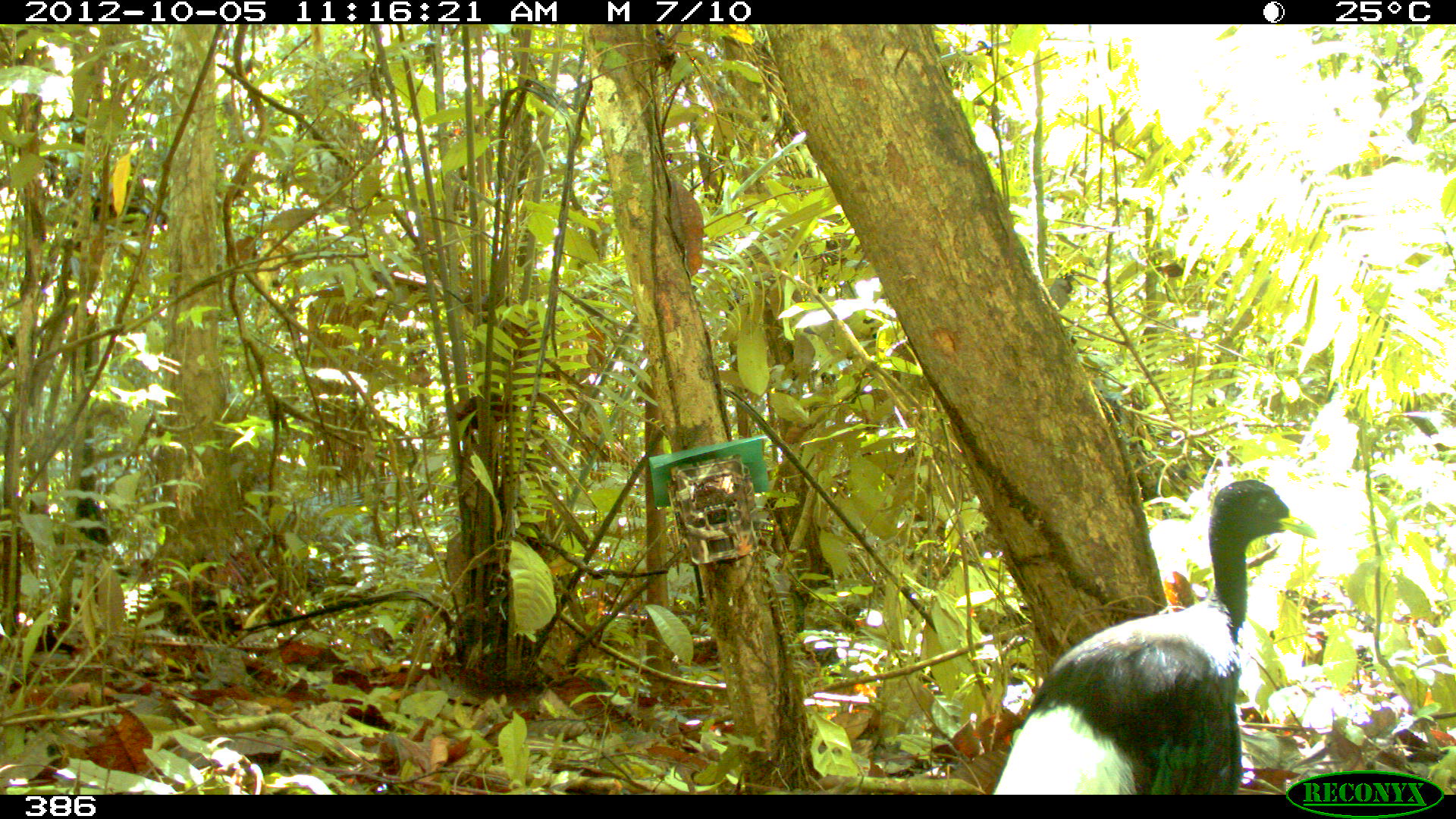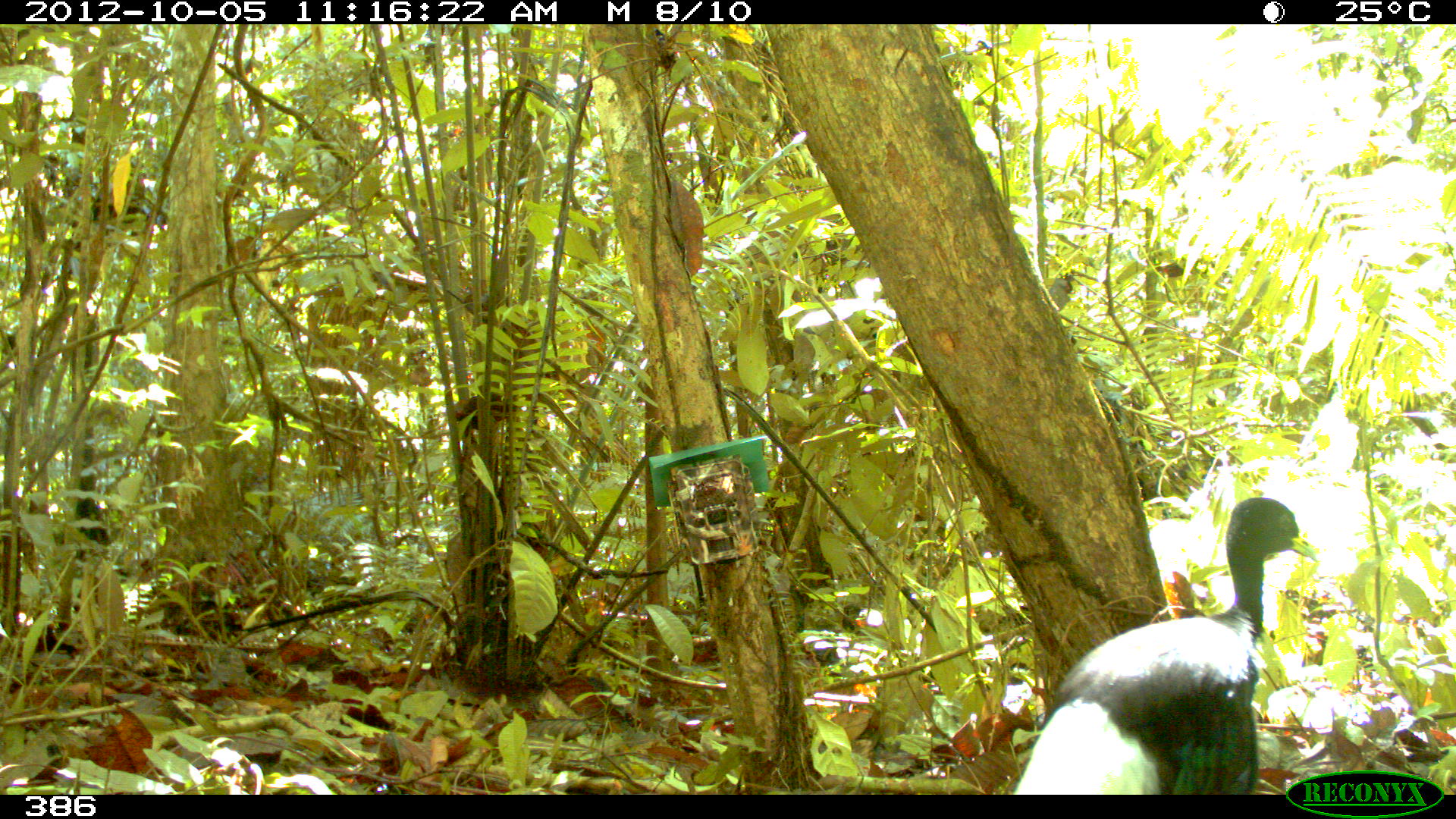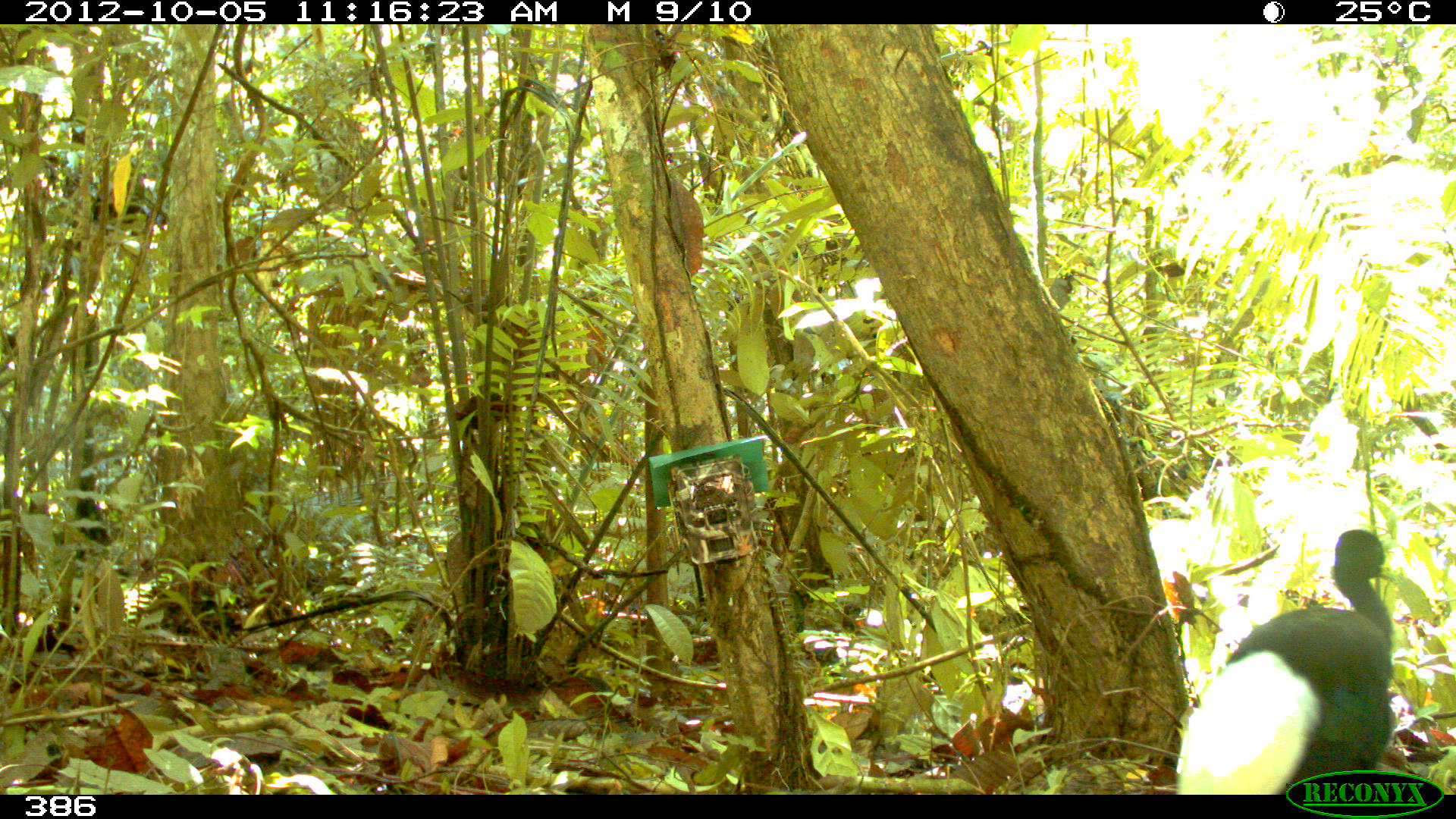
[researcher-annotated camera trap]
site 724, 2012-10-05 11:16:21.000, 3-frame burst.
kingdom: Animalia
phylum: Chordata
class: Aves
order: Gruiformes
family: Psophiidae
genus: Psophia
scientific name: Psophia leucoptera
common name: pale-winged trumpeter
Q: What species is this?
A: Psophia leucoptera (pale-winged trumpeter).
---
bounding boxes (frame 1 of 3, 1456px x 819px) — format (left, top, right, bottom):
psophia leucoptera: (989, 478, 1316, 795)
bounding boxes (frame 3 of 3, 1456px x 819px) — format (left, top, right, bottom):
psophia leucoptera: (1171, 527, 1398, 794)